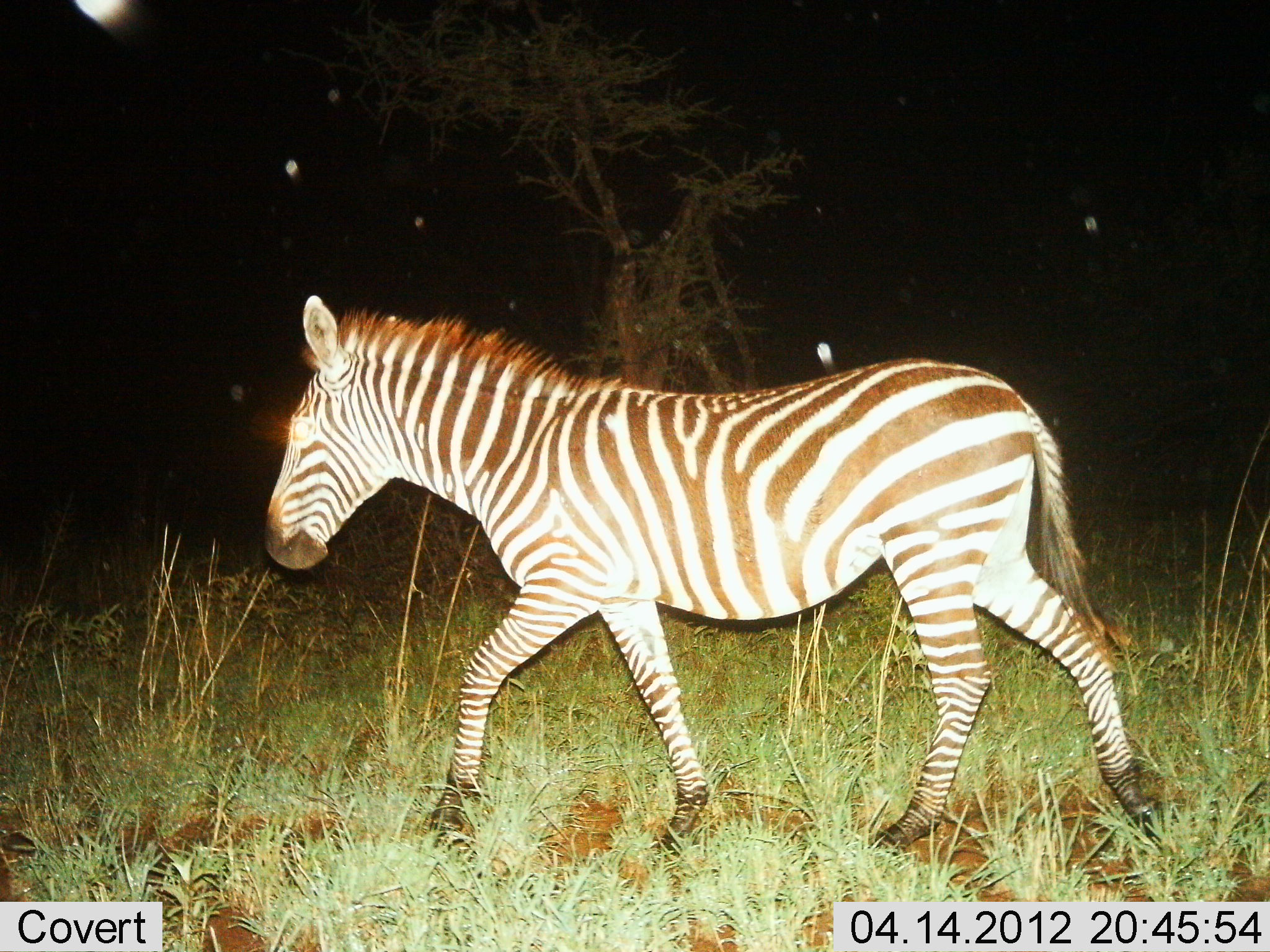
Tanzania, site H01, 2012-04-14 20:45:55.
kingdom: Animalia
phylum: Chordata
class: Mammalia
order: Perissodactyla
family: Equidae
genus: Equus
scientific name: Equus quagga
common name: plains zebra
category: zebra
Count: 1.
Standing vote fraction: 6%.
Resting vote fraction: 0%.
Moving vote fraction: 94%.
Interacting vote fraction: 0%.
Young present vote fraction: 6%.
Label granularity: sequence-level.